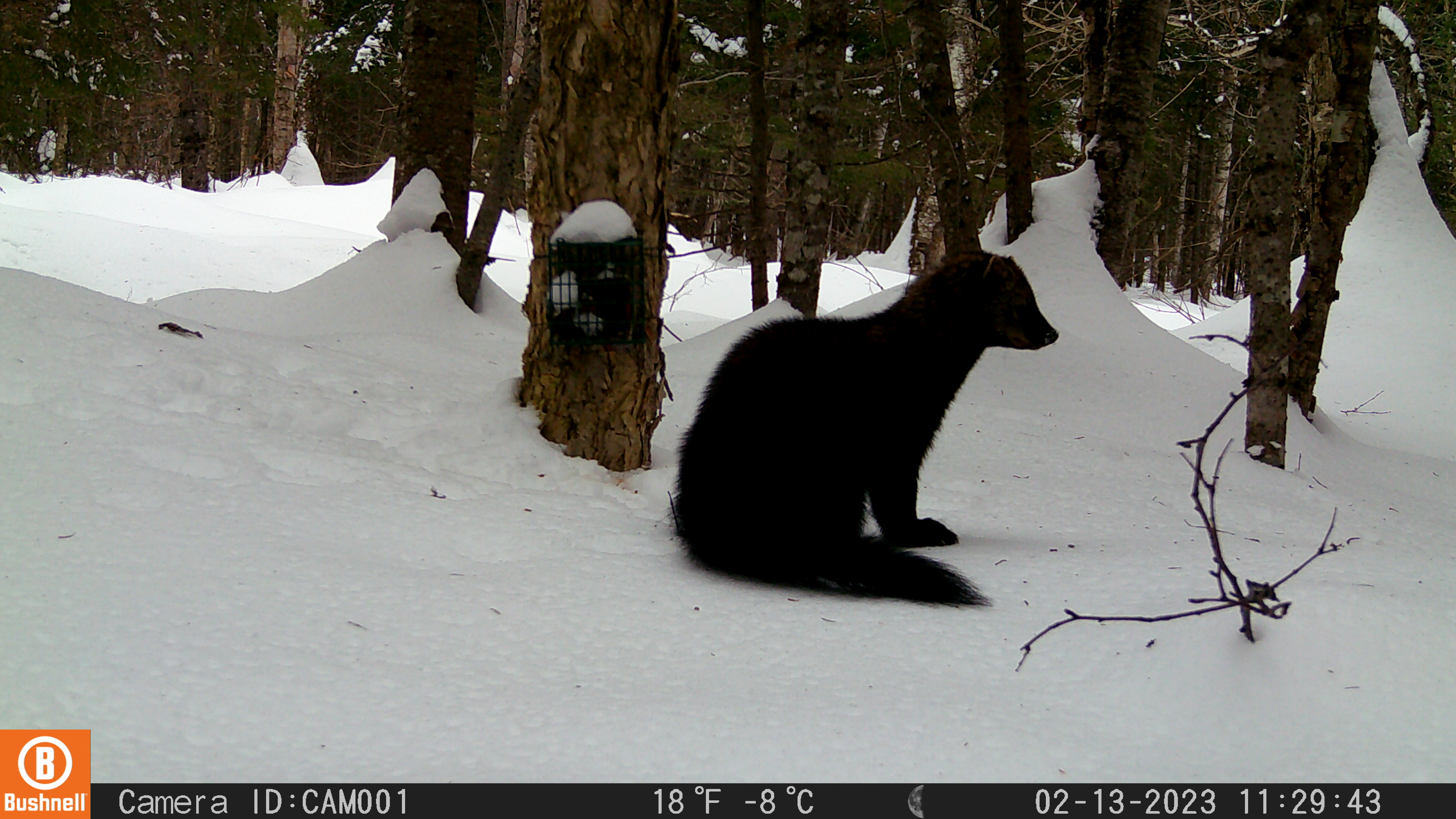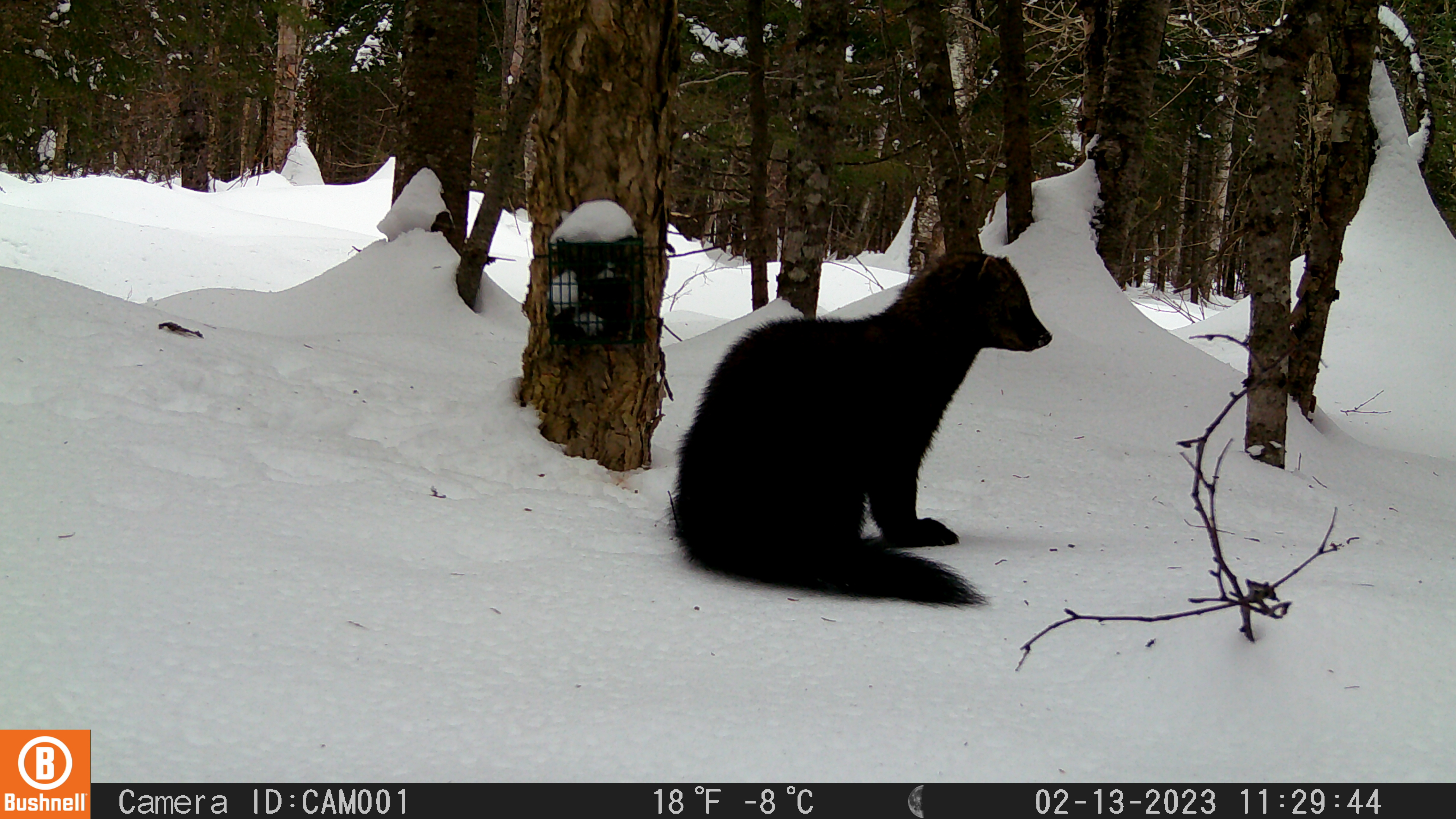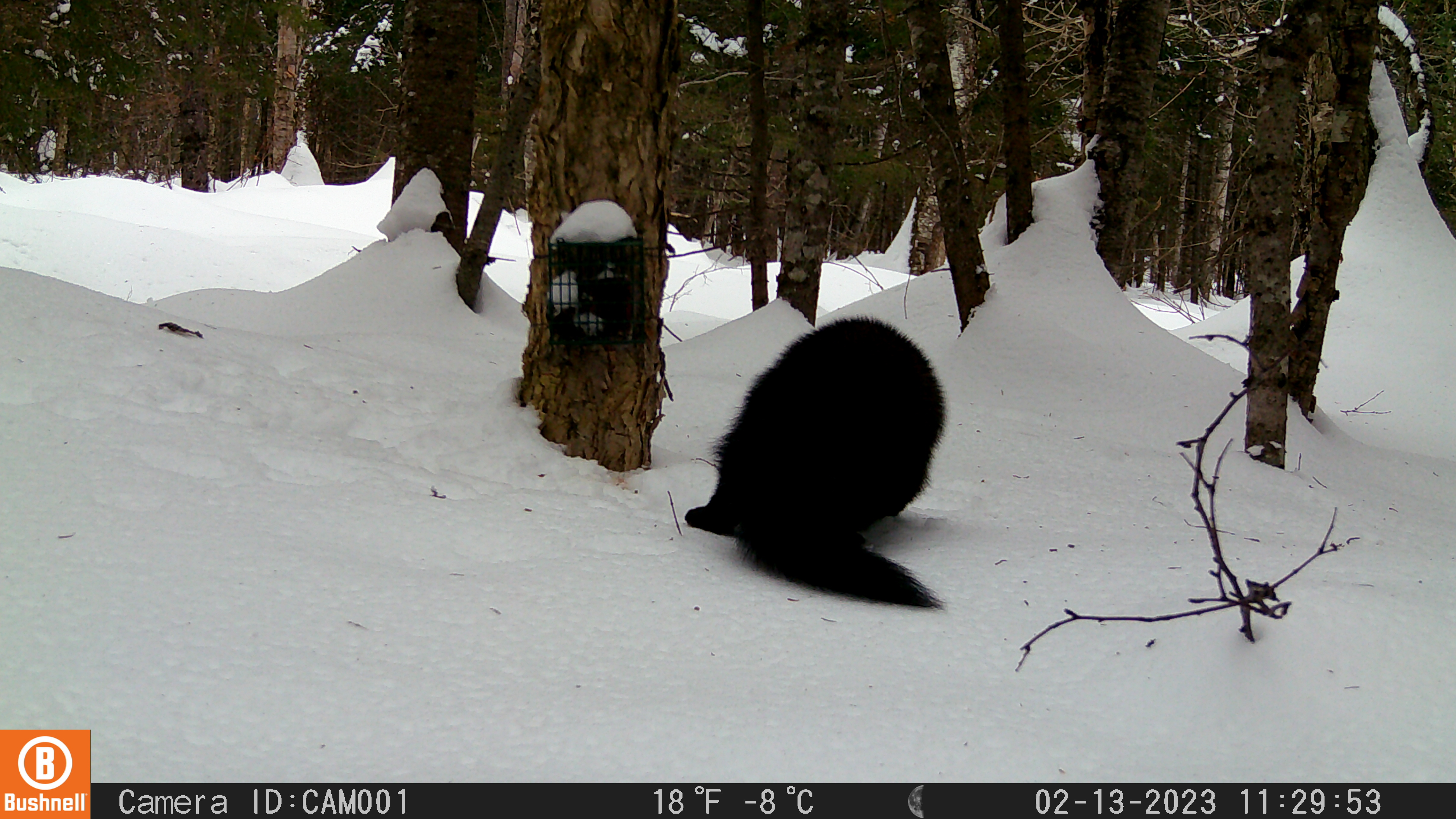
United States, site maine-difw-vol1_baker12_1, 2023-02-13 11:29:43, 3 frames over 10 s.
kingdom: Animalia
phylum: Chordata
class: Mammalia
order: Carnivora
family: Mustelidae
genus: Pekania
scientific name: Pekania pennanti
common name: fisher